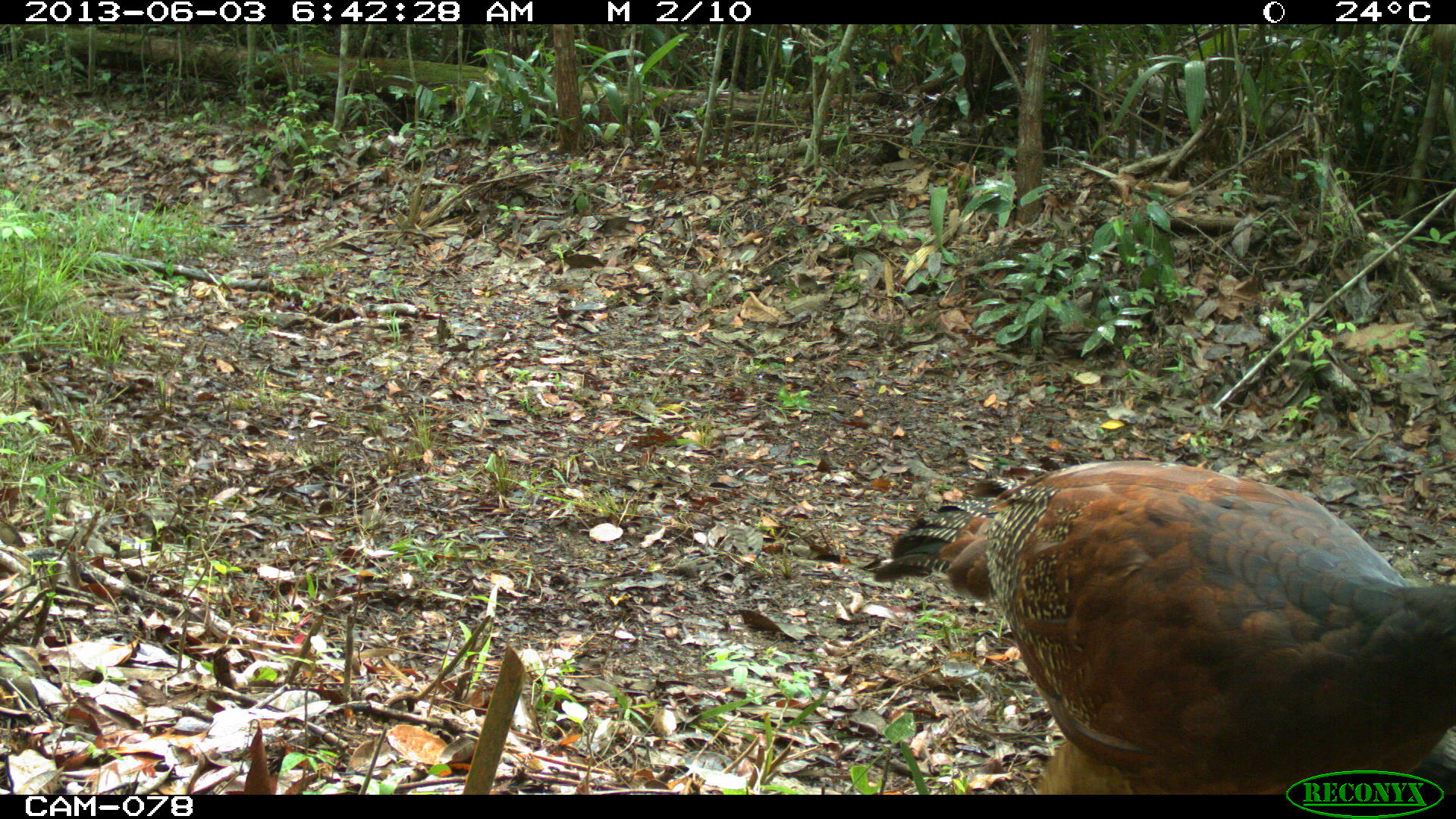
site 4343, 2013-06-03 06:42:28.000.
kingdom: Animalia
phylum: Chordata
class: Aves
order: Galliformes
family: Cracidae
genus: Crax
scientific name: Crax rubra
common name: great curassow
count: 3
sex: female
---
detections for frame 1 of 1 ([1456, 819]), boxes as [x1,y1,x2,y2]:
crax rubra: [869,454,1455,793]